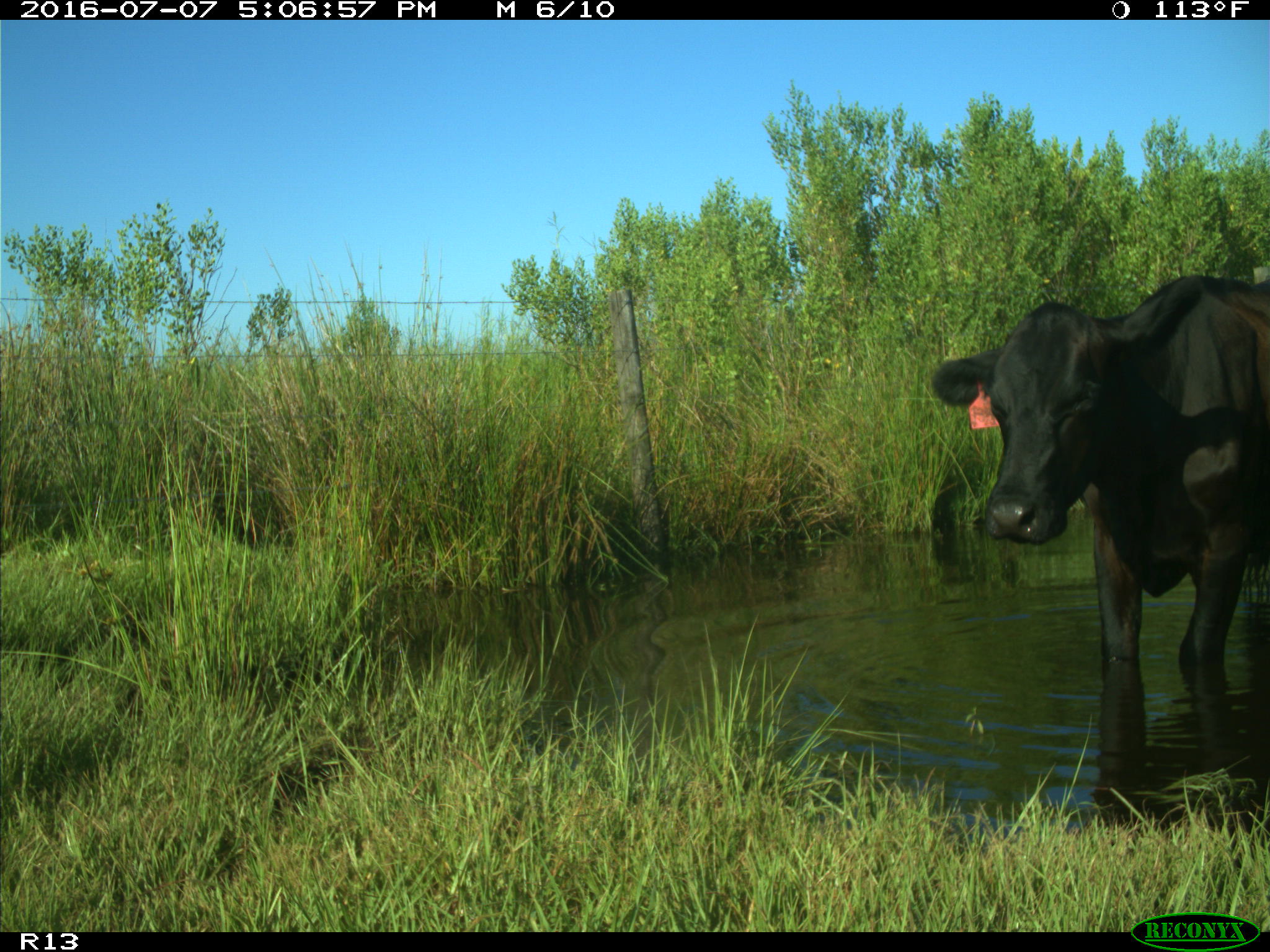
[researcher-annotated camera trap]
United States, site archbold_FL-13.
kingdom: Animalia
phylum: Chordata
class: Mammalia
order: Artiodactyla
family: Bovidae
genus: Bos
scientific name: Bos taurus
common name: domestic cow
Bos taurus (domestic cow).